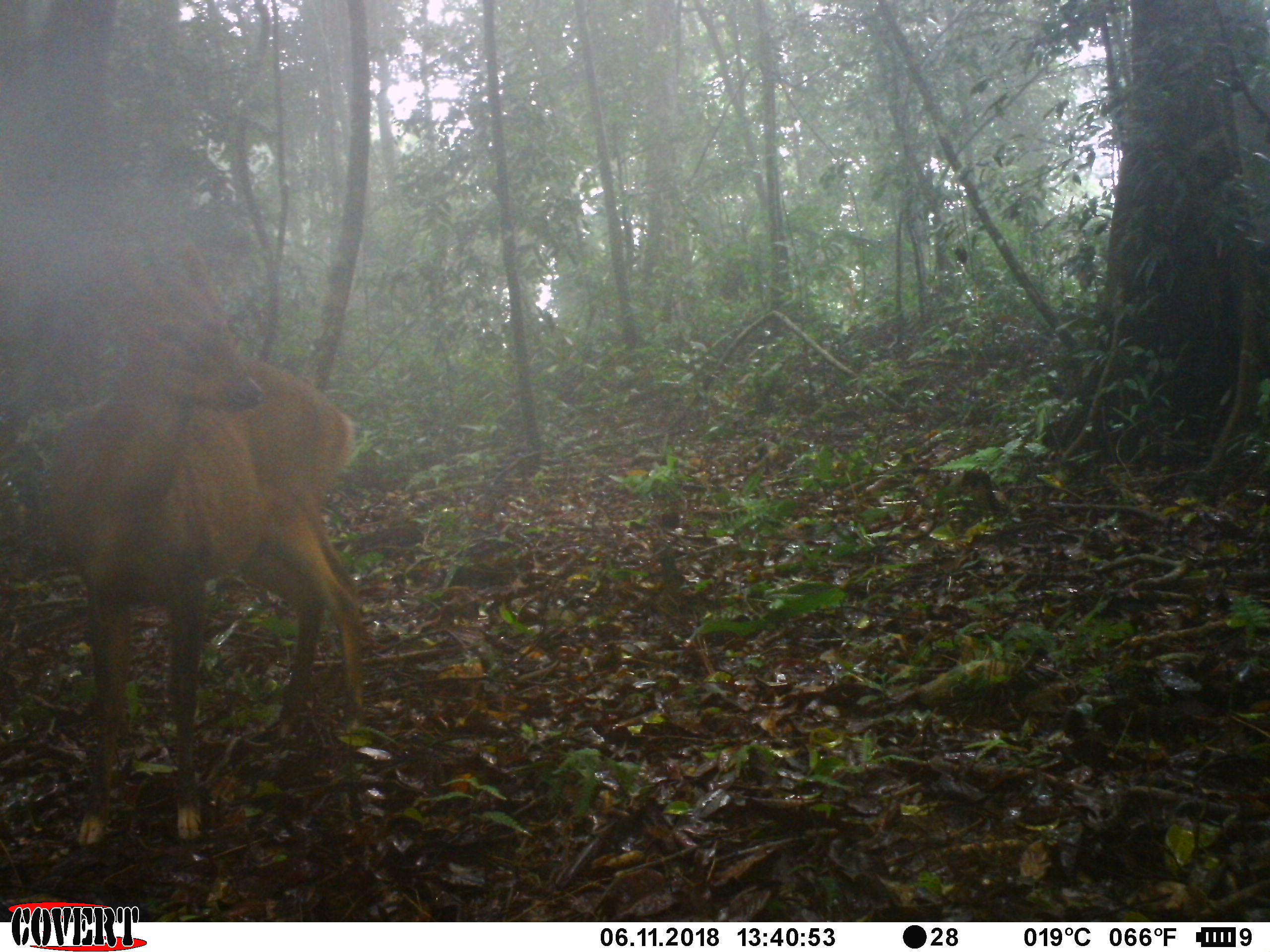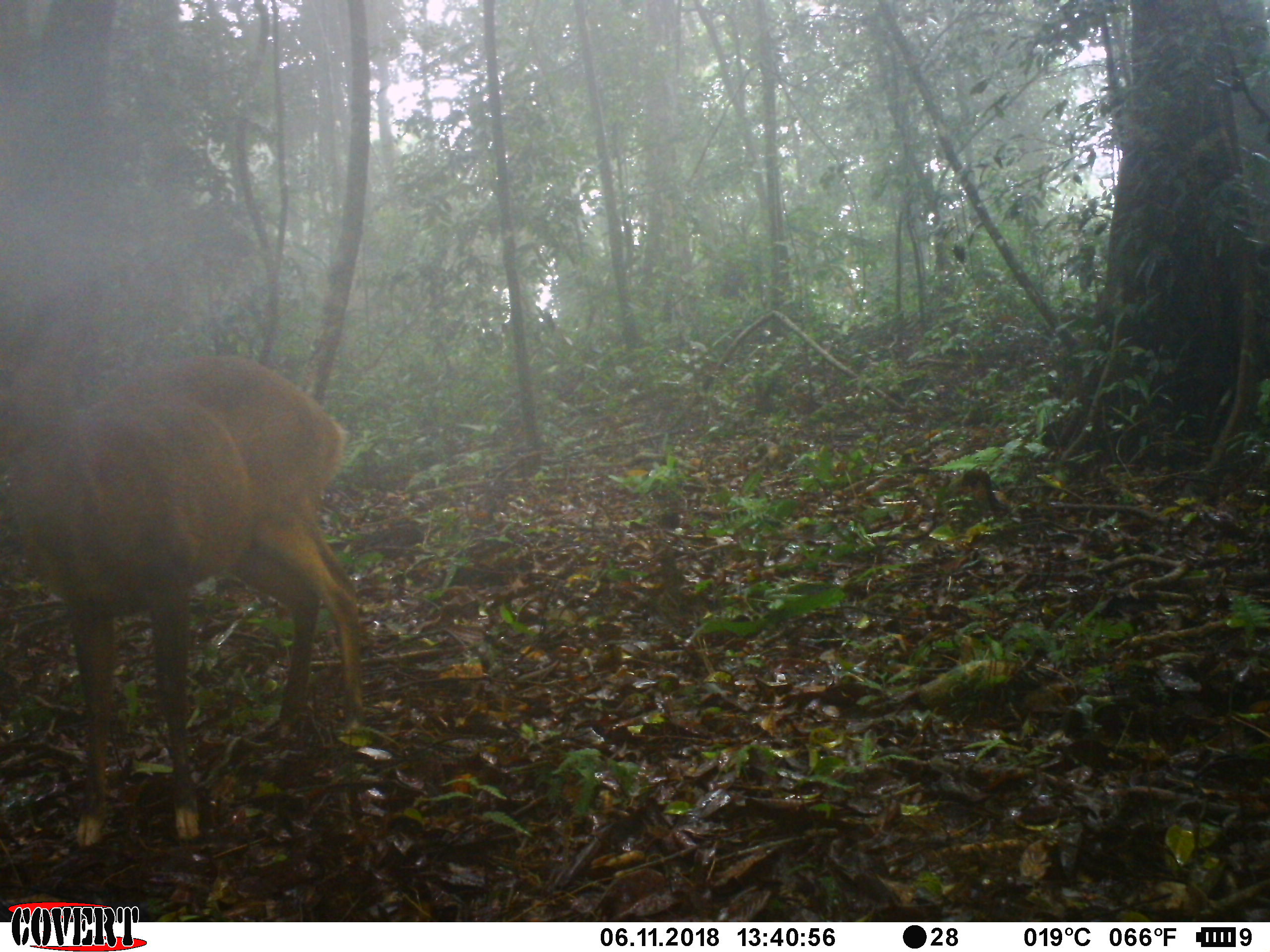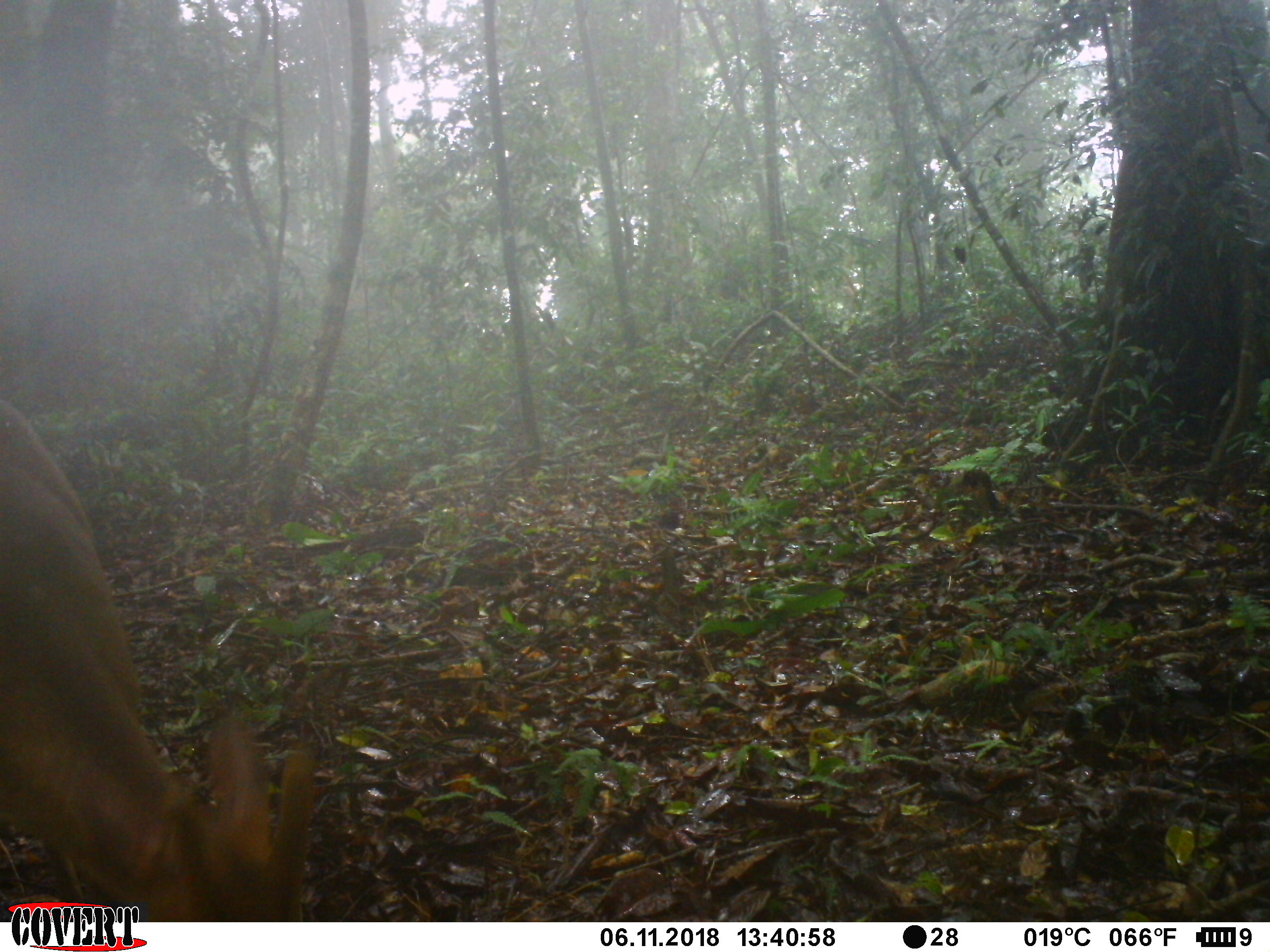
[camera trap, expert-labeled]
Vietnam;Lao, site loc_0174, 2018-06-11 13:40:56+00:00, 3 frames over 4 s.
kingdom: Animalia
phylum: Chordata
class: Mammalia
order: Artiodactyla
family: Cervidae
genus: Muntiacus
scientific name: Muntiacus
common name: muntjacs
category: unidentified muntjac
Unidentified muntjac (muntjacs) (Muntiacus). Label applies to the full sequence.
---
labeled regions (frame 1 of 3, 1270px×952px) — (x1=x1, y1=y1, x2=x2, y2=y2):
unidentified muntjac: (x1=50, y1=235, x2=365, y2=843)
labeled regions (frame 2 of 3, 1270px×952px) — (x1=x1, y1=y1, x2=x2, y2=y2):
unidentified muntjac: (x1=0, y1=275, x2=364, y2=847)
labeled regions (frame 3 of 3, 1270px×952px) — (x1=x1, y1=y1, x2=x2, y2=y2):
unidentified muntjac: (x1=0, y1=399, x2=313, y2=919)